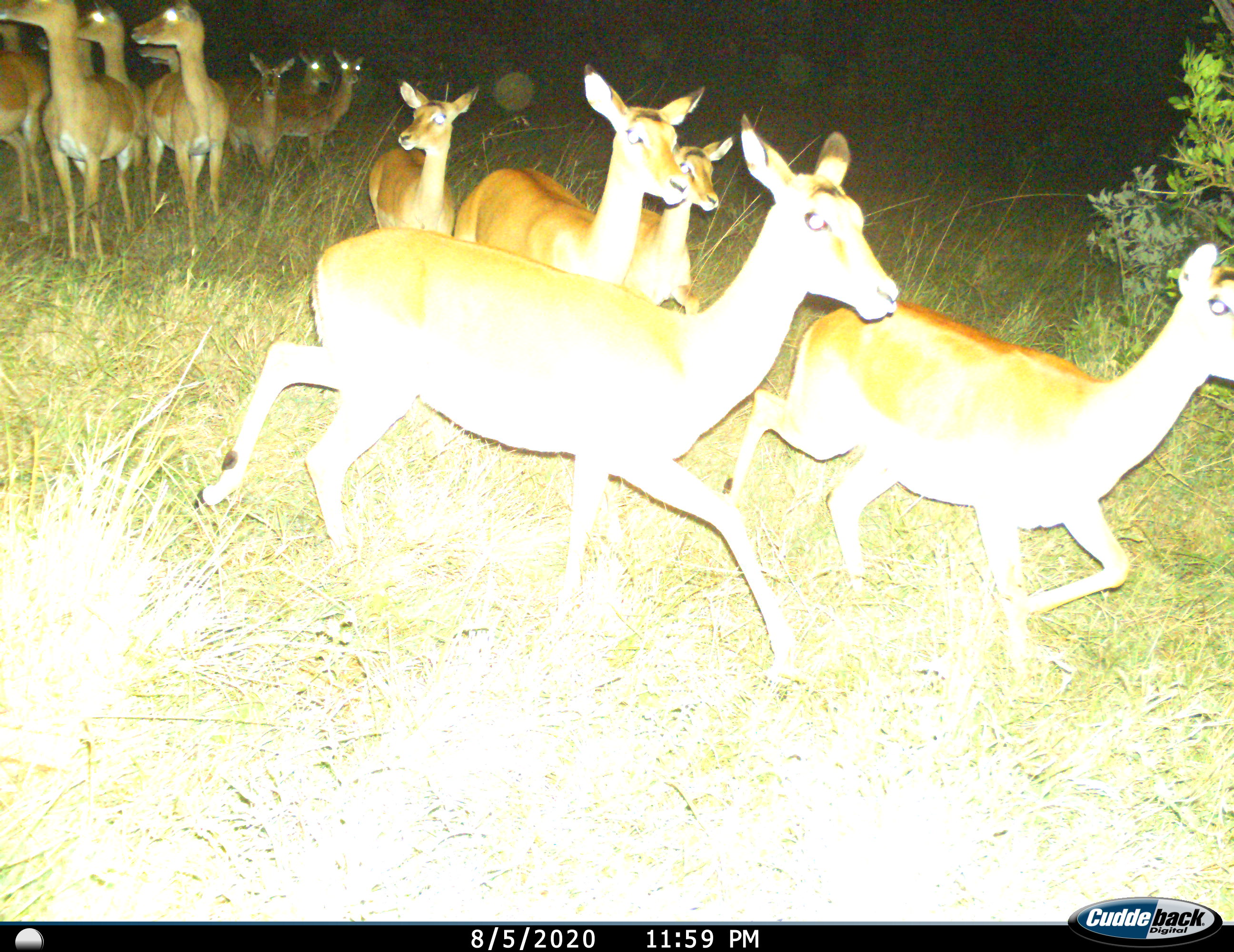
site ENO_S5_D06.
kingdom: Animalia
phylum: Chordata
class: Mammalia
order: Artiodactyla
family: Bovidae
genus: Aepyceros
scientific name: Aepyceros melampus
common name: impala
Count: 11-50.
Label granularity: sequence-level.